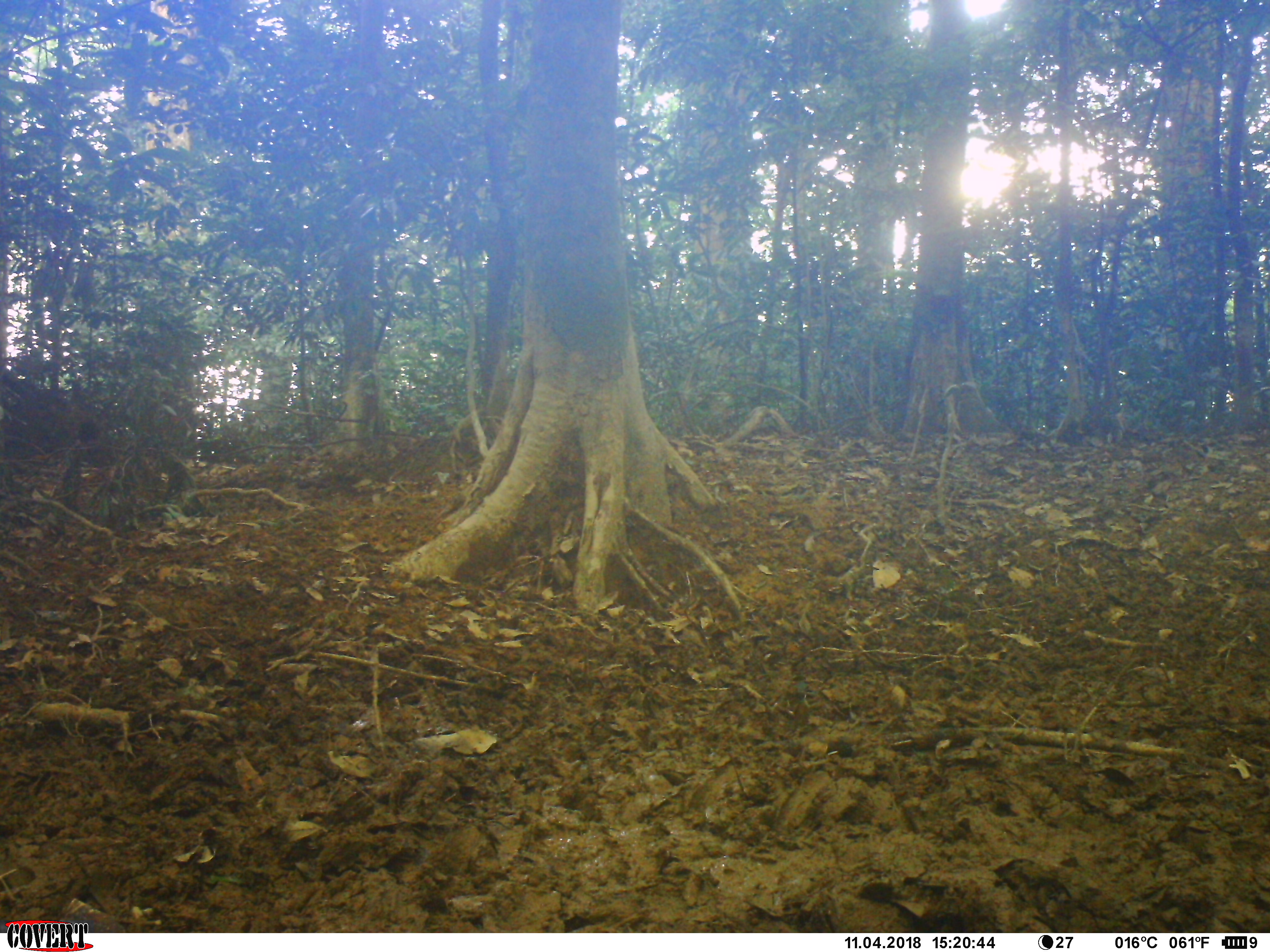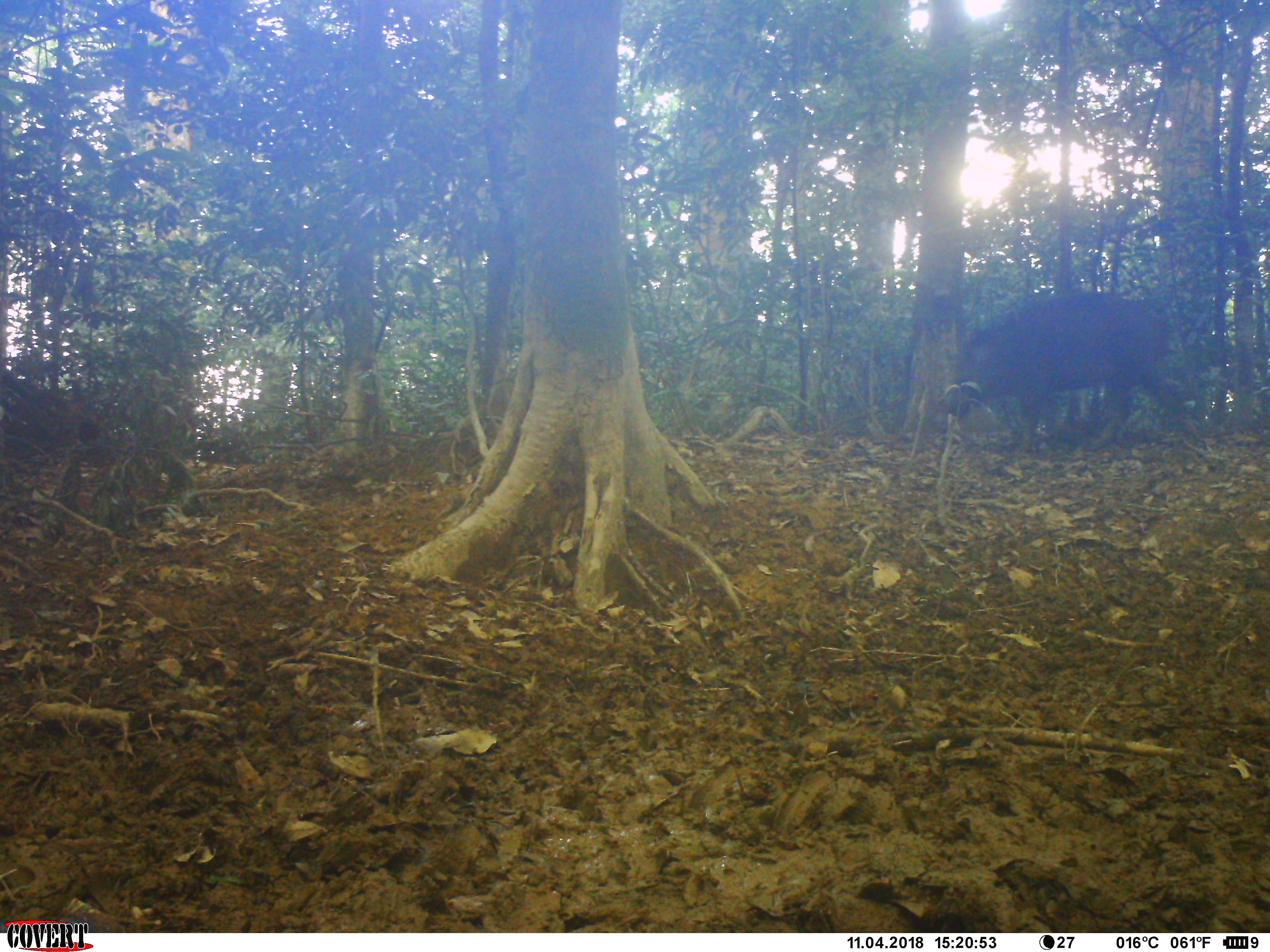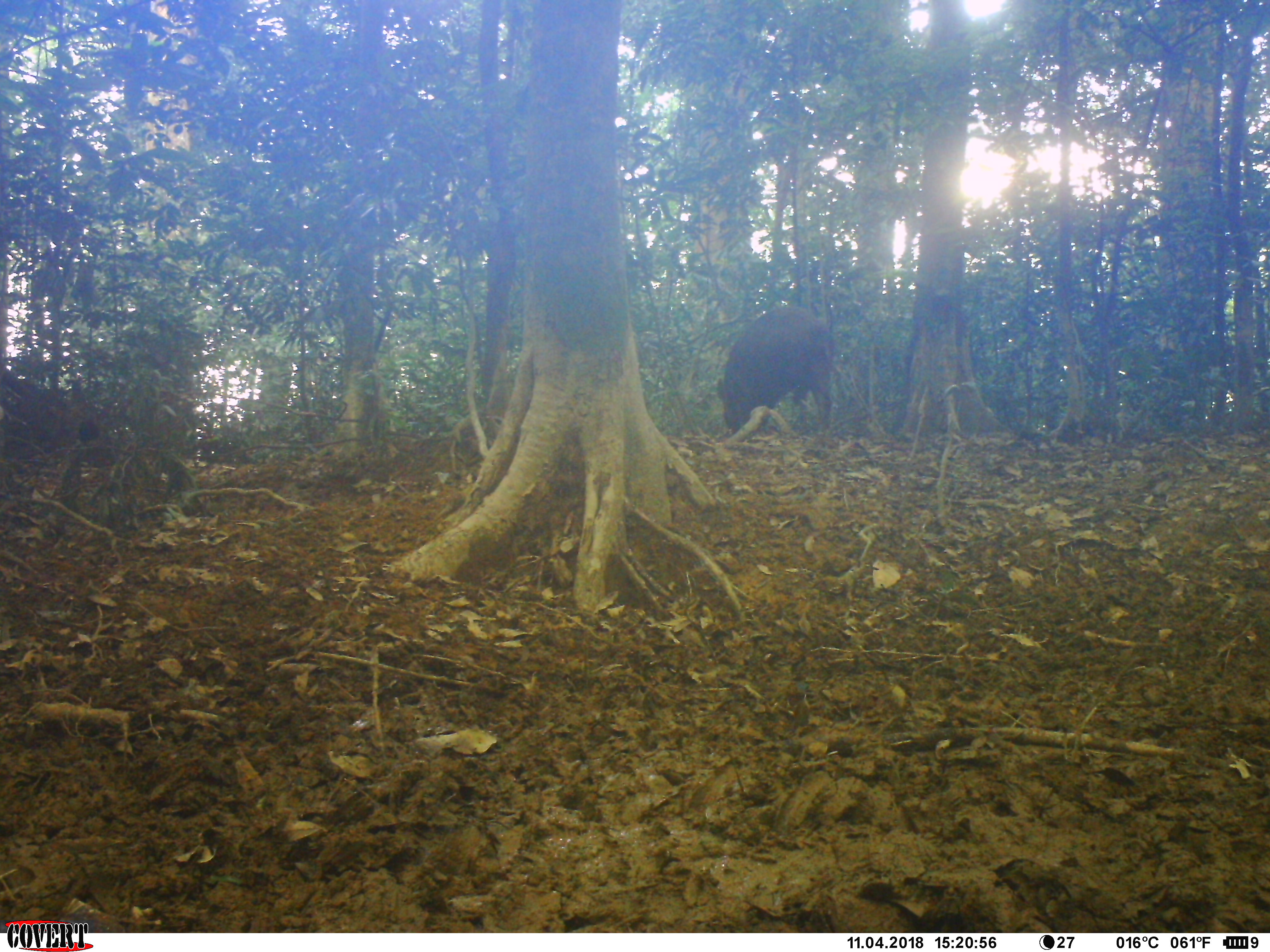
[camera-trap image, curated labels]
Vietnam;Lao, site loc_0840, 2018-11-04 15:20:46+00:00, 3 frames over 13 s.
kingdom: Animalia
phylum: Chordata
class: Mammalia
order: Artiodactyla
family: Suidae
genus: Sus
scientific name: Sus scrofa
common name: eurasian wild pig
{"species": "eurasian wild pig (Sus scrofa)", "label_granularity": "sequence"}